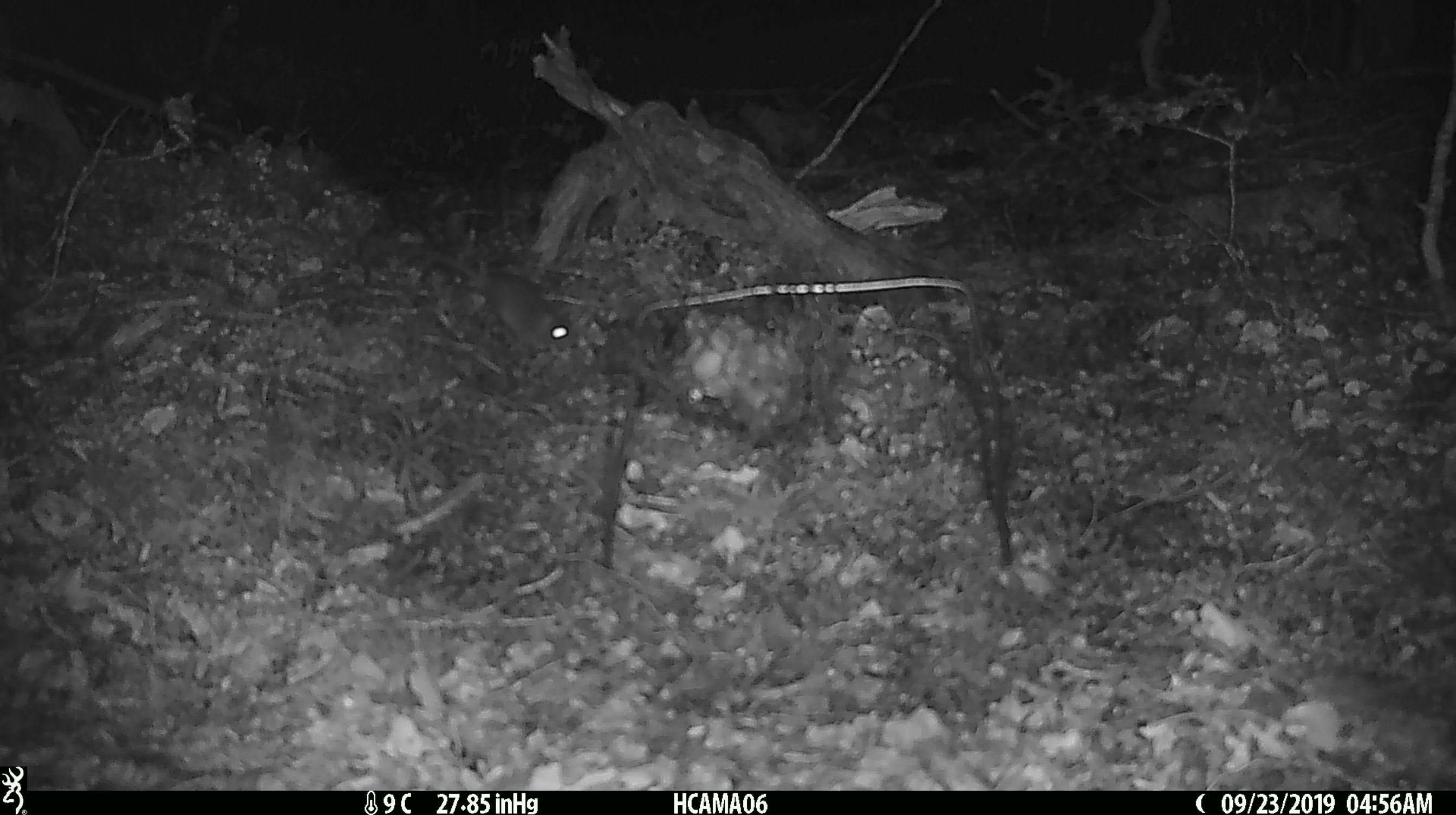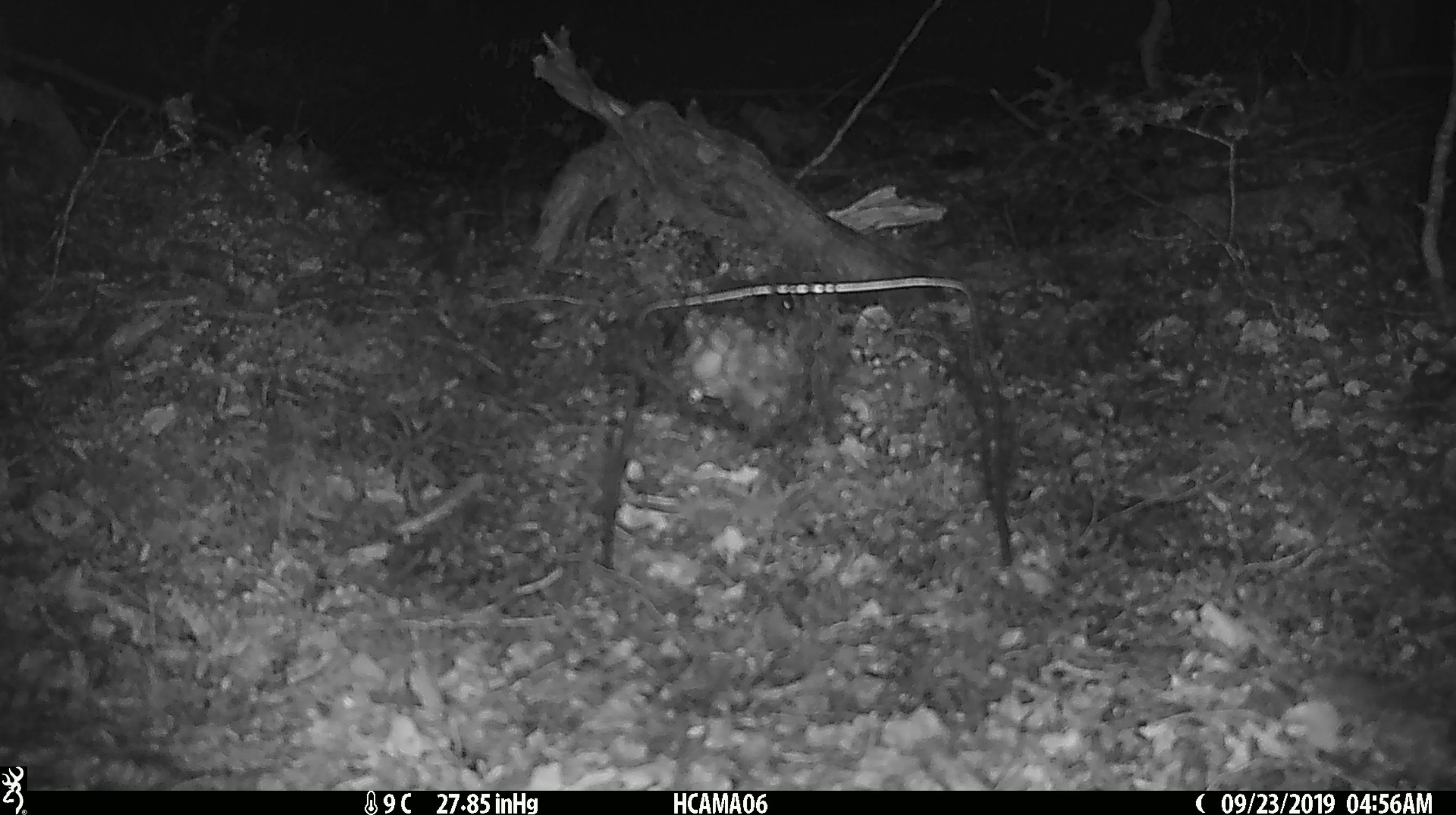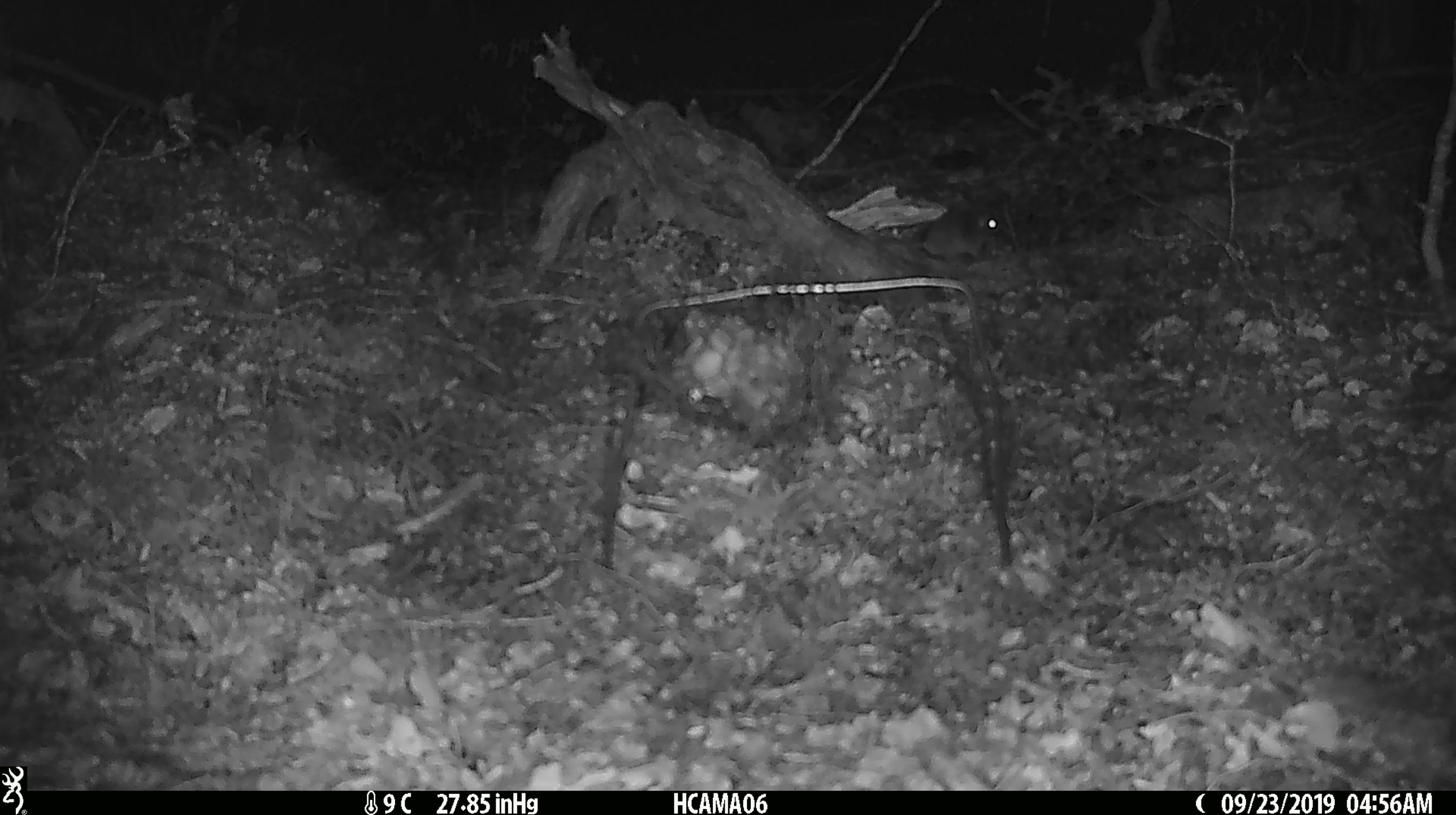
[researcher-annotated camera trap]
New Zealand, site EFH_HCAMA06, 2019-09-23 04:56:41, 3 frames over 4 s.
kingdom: Animalia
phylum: Chordata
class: Mammalia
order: Rodentia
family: Muridae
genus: Mus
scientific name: Mus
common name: mouse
Mouse (Mus).